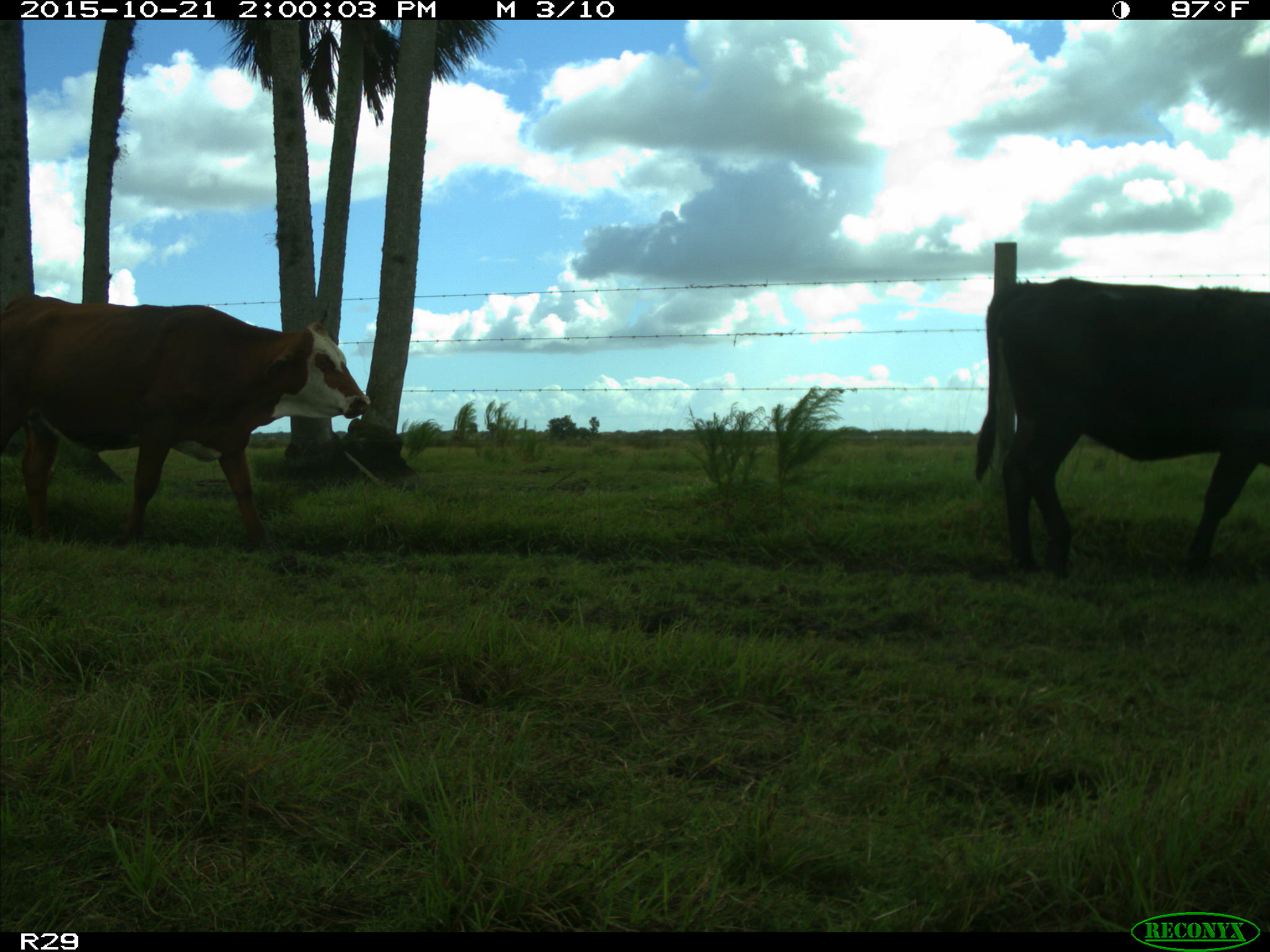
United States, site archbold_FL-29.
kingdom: Animalia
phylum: Chordata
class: Mammalia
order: Artiodactyla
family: Bovidae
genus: Bos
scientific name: Bos taurus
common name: domestic cow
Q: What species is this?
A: Bos taurus (domestic cow).